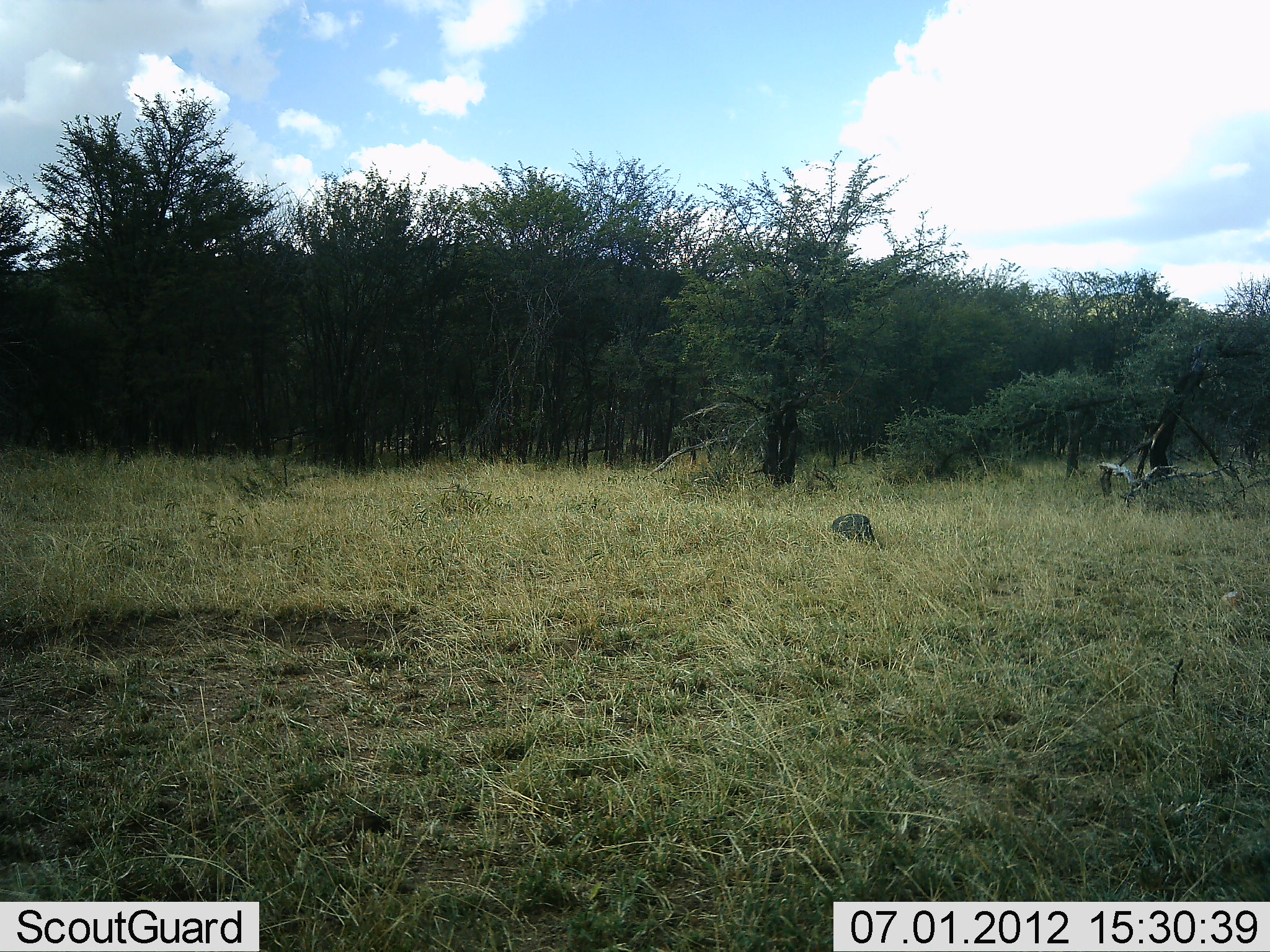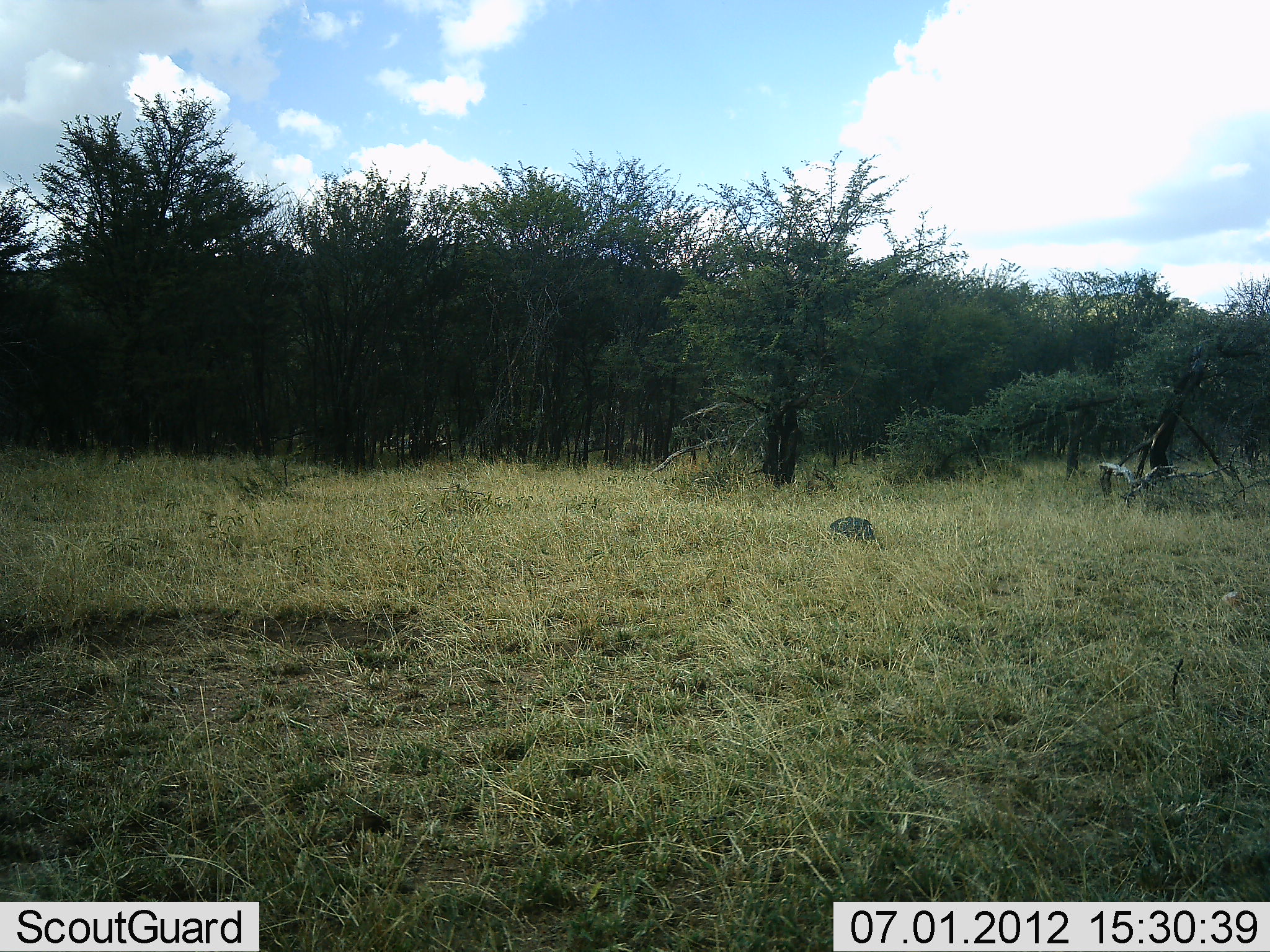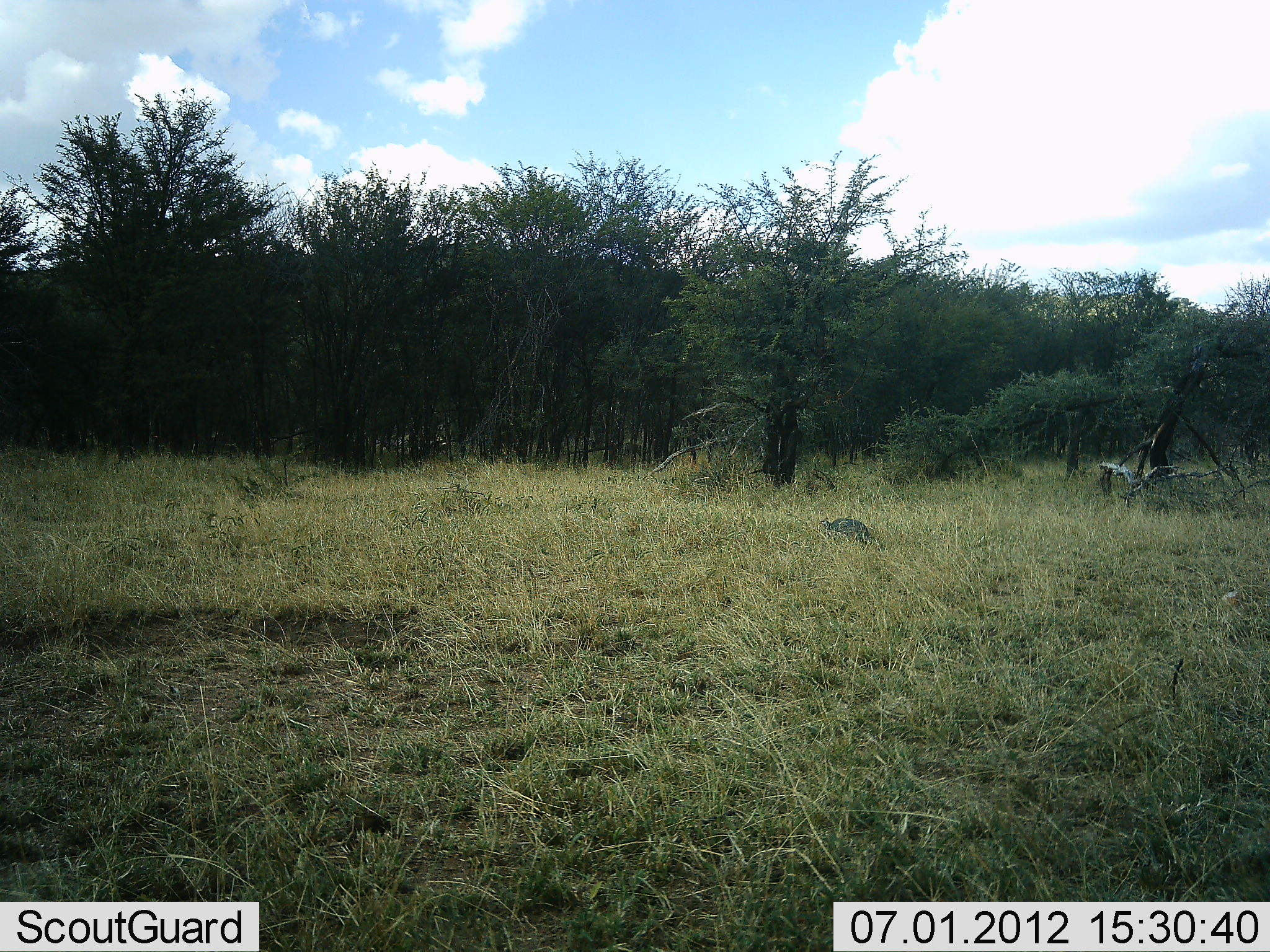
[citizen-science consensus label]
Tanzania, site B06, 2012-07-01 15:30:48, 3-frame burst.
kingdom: Animalia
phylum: Chordata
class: Aves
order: Galliformes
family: Numididae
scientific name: Numididae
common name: guinea fowl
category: guineafowl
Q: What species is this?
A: Guineafowl (guinea fowl) (Numididae).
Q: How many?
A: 1.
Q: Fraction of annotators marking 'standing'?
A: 40%.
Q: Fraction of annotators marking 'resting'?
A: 0%.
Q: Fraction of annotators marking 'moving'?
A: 10%.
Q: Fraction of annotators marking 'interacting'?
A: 0%.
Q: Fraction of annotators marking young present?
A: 0%.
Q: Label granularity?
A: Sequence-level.